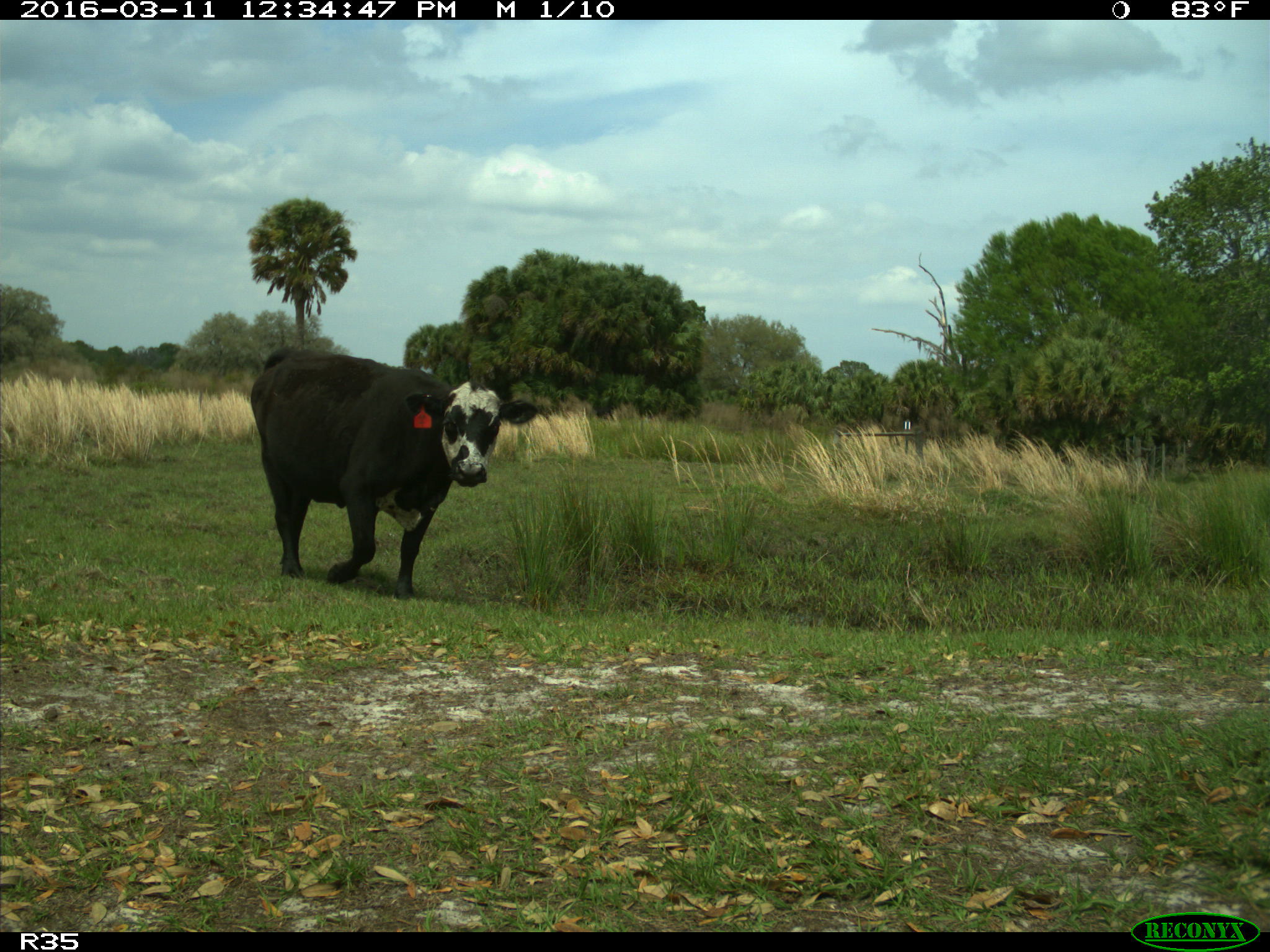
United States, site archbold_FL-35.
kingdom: Animalia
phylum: Chordata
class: Mammalia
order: Artiodactyla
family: Bovidae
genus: Bos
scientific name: Bos taurus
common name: domestic cow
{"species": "Bos taurus (domestic cow)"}